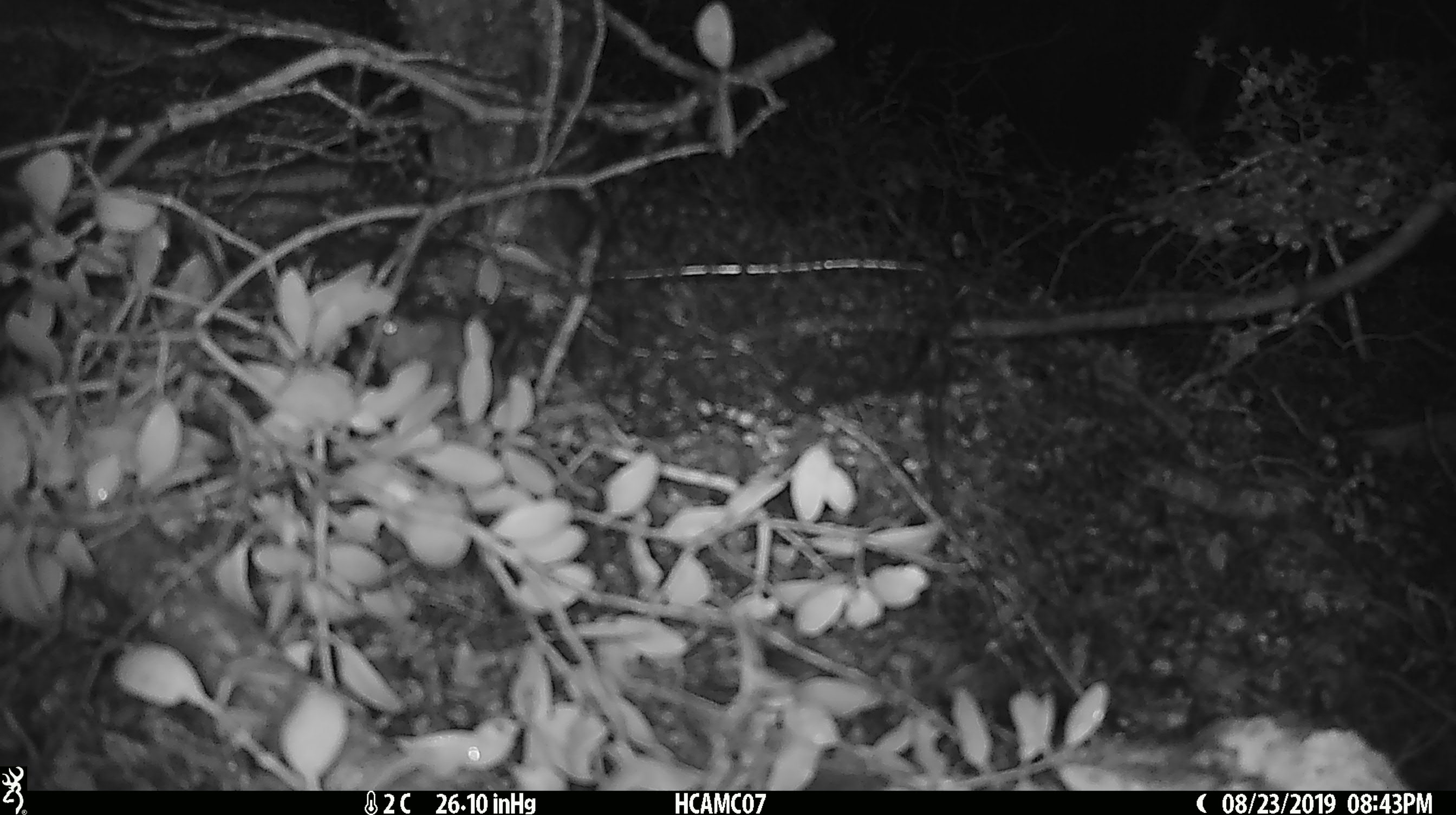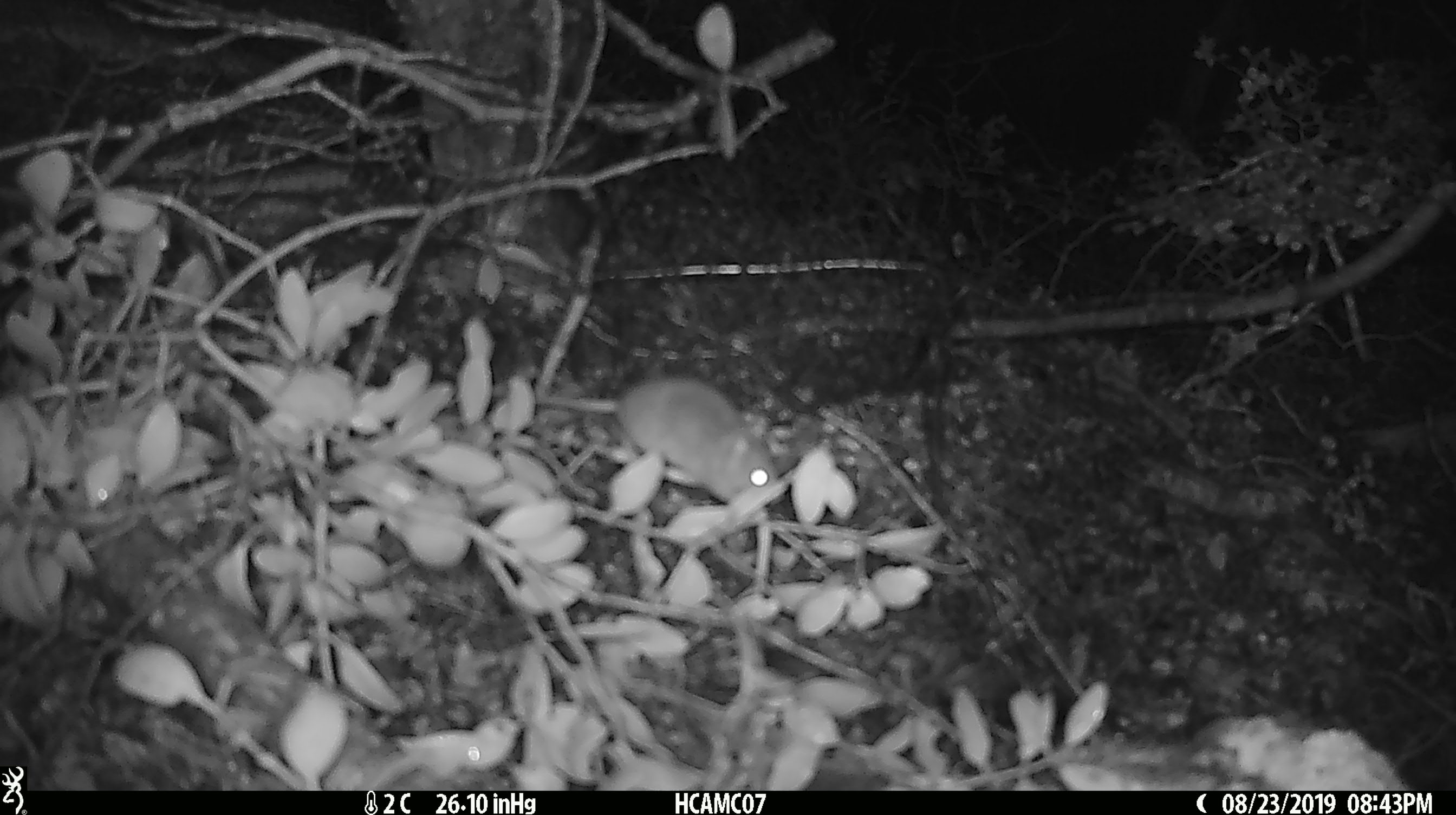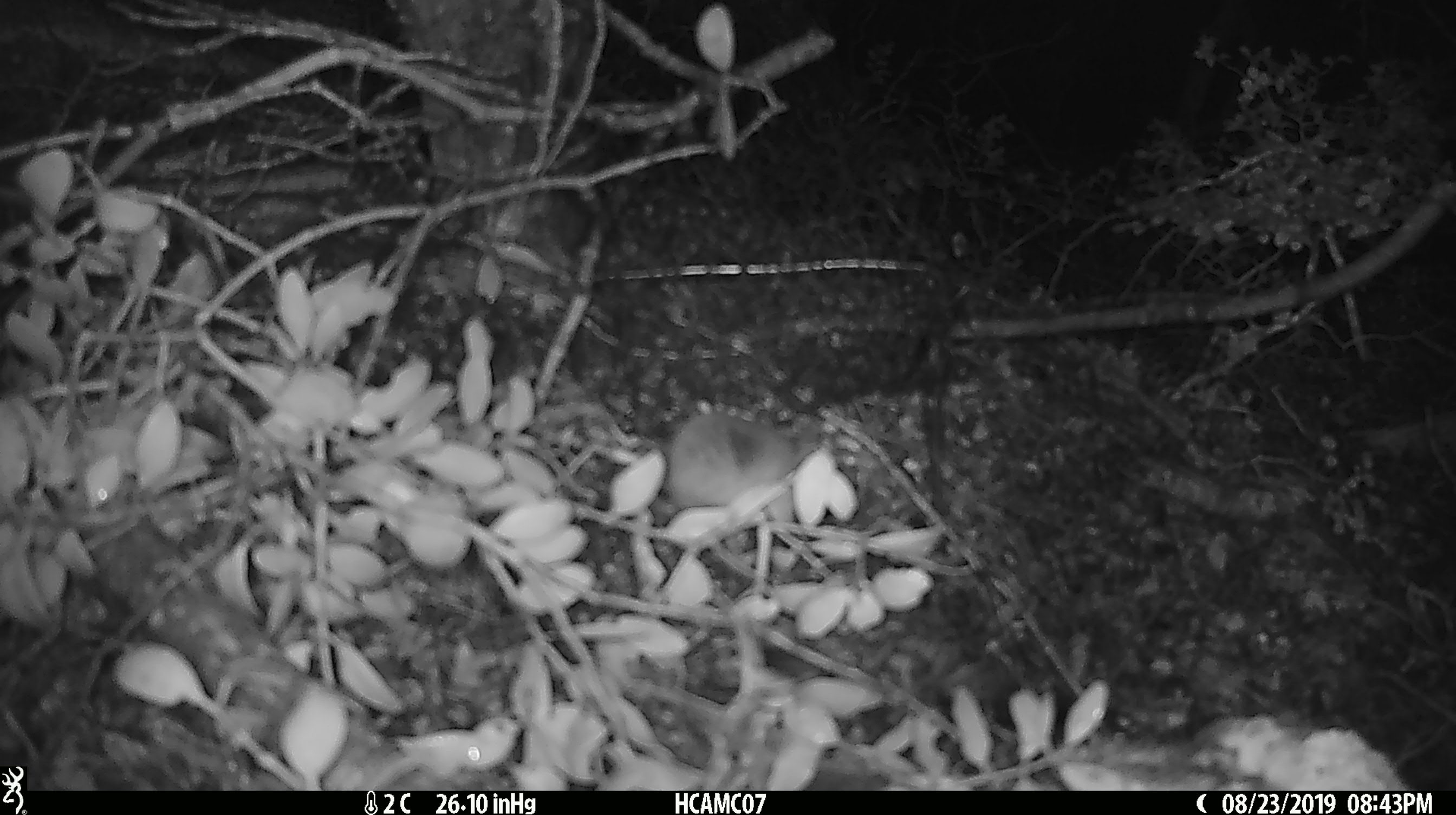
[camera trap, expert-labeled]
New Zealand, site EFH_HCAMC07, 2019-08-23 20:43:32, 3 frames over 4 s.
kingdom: Animalia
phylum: Chordata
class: Mammalia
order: Rodentia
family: Muridae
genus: Mus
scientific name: Mus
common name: mouse